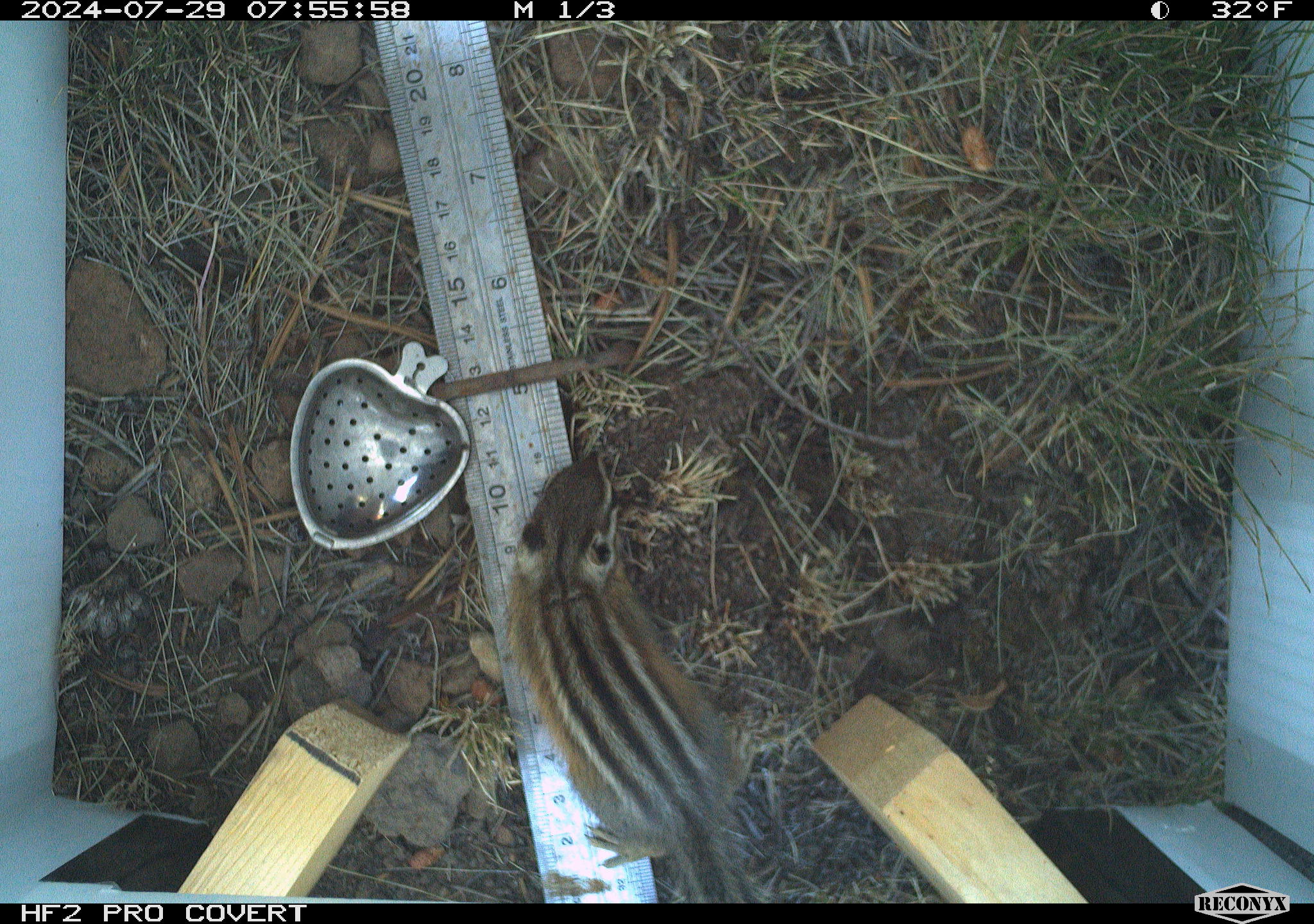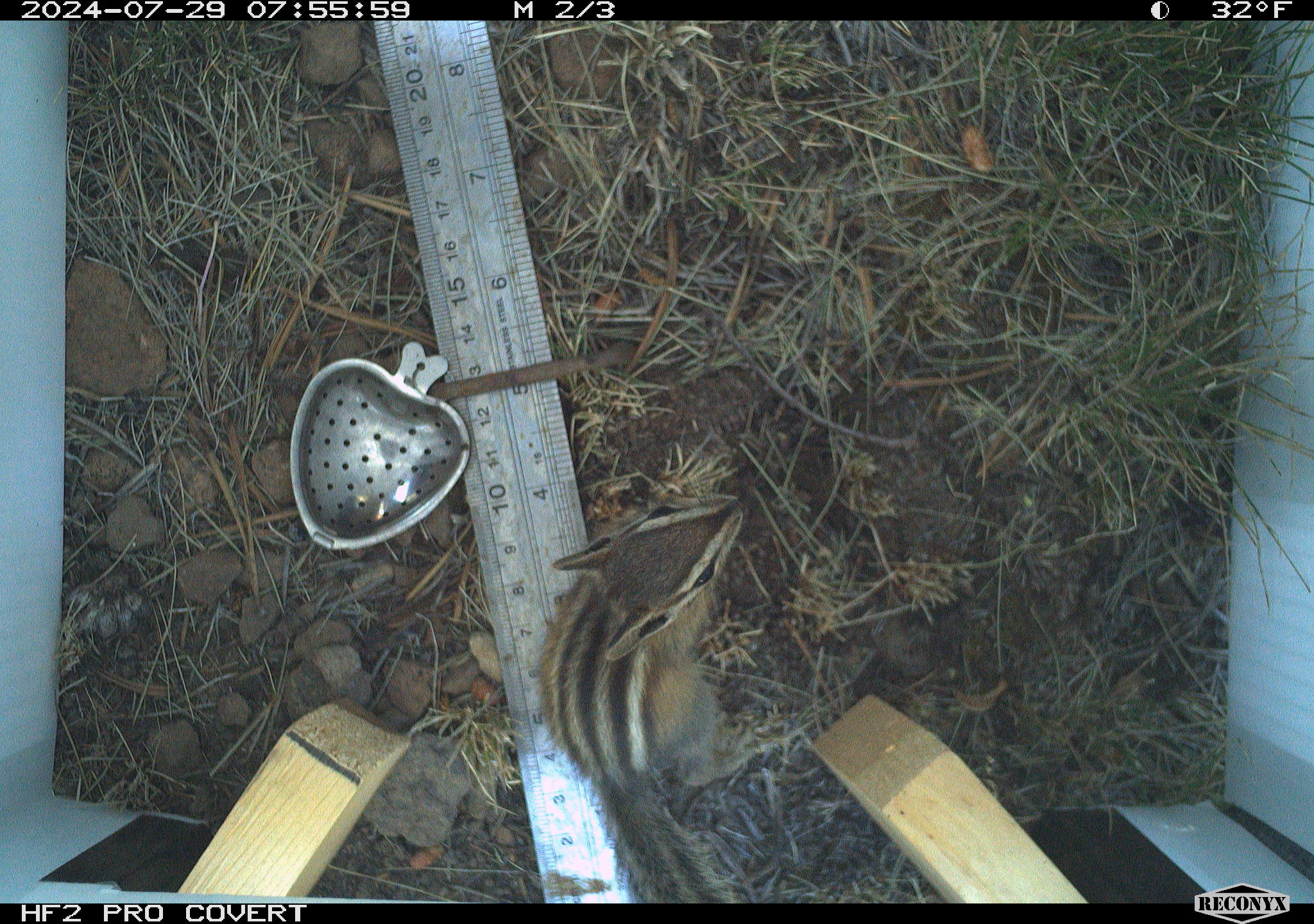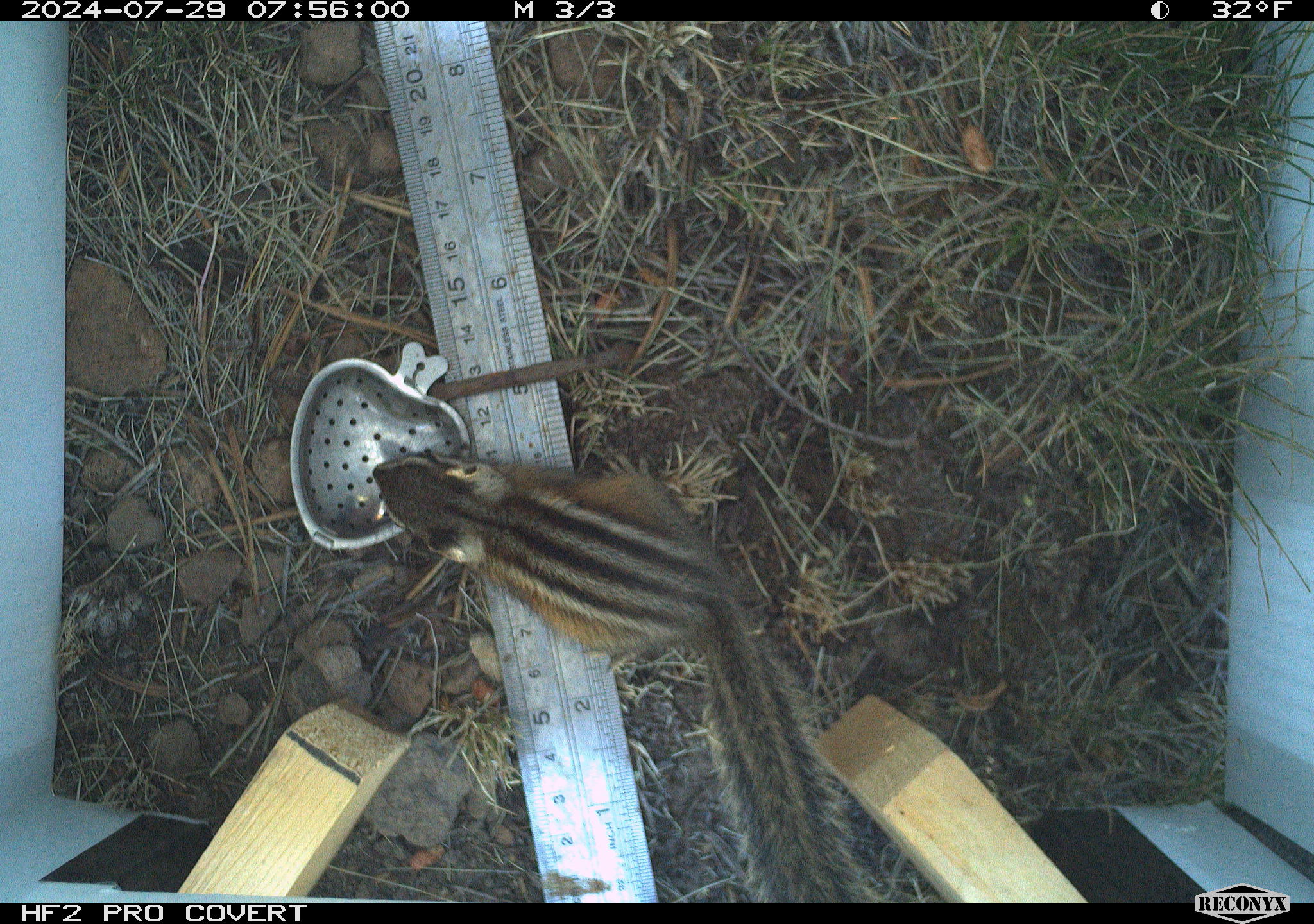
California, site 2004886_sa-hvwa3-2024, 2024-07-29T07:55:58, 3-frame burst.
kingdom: Animalia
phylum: Chordata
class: Mammalia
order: Rodentia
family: Sciuridae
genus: Neotamias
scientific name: Neotamias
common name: western chipmunks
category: neotamias species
Neotamias species (western chipmunks) (Neotamias).